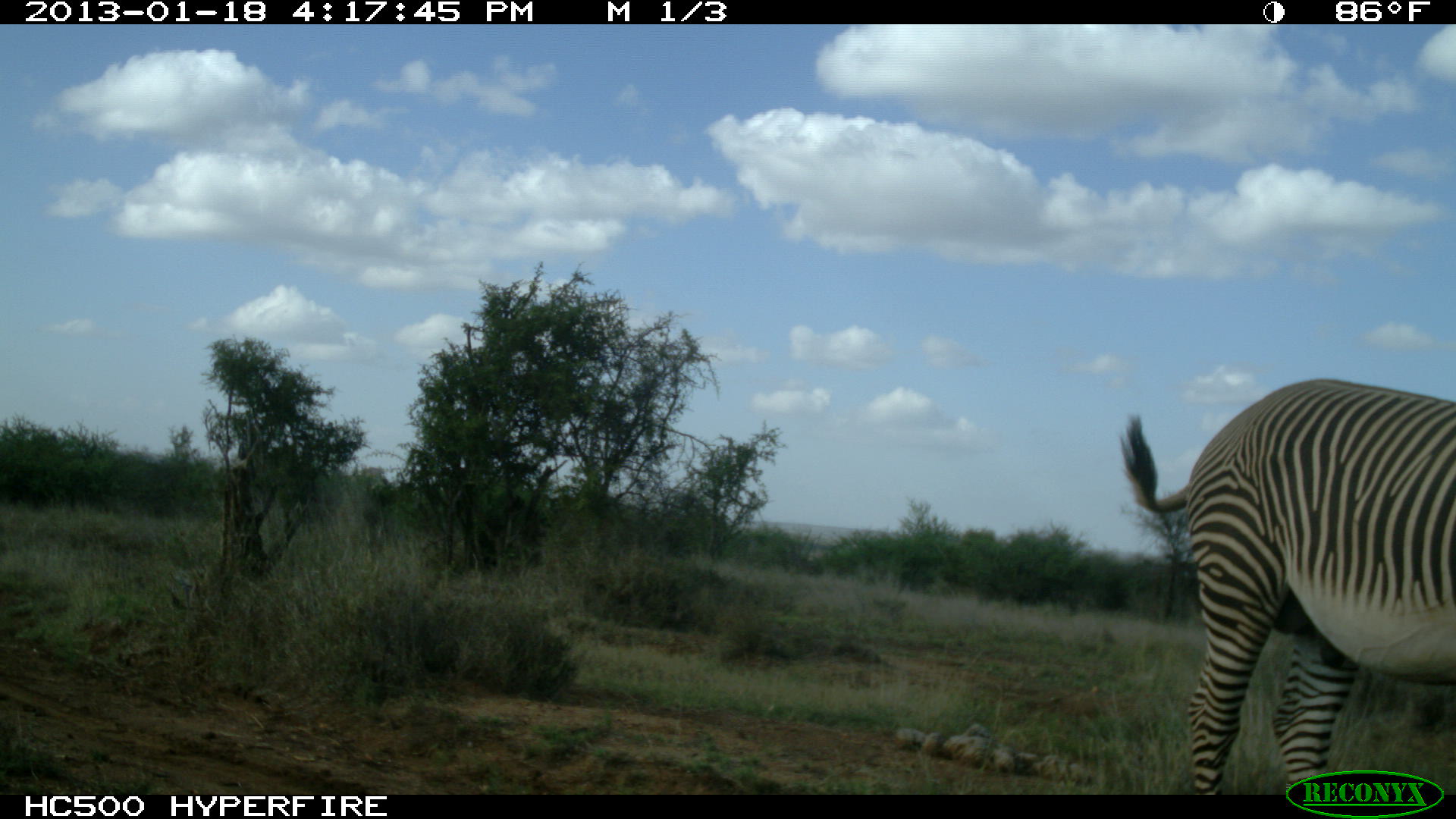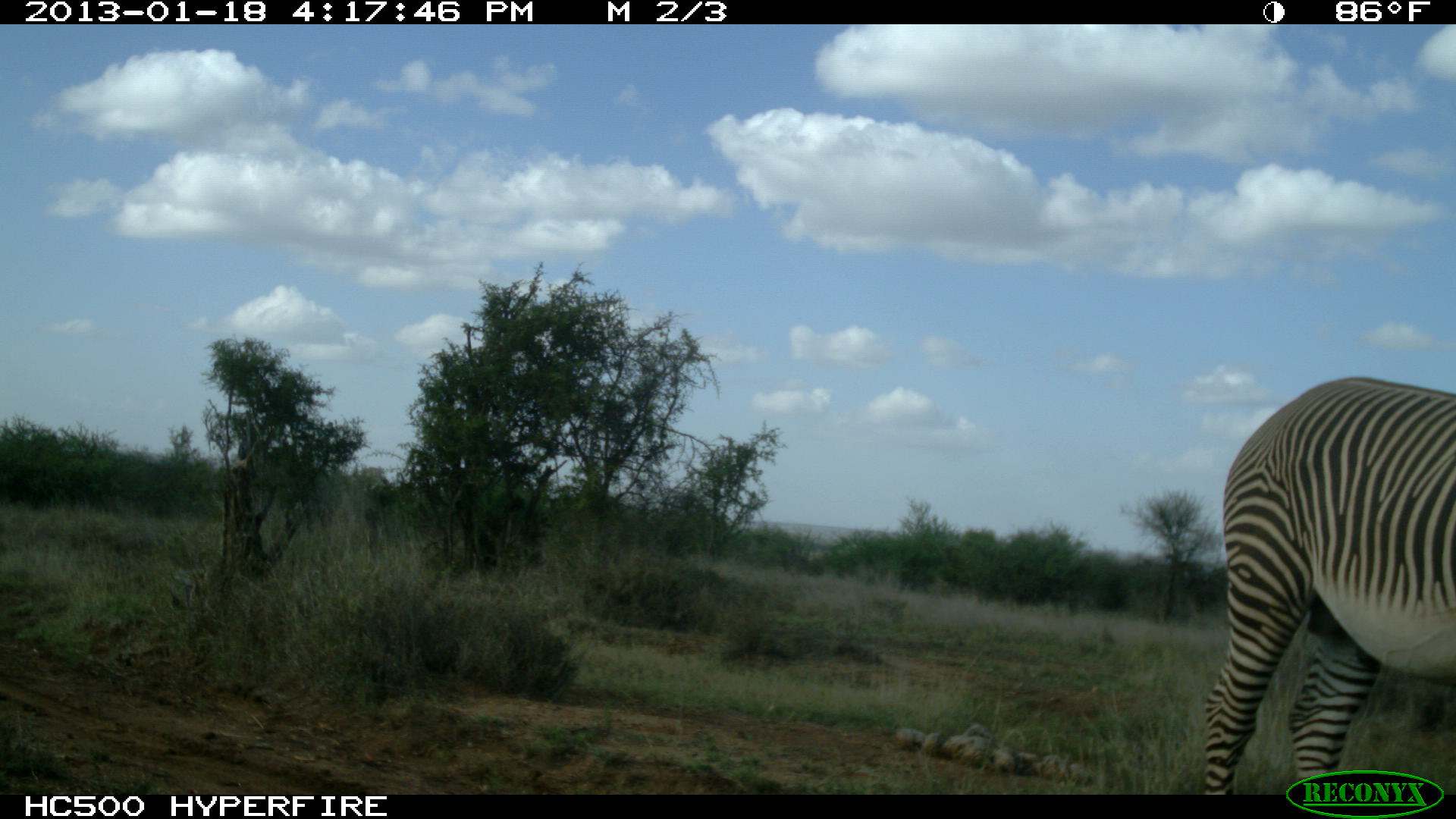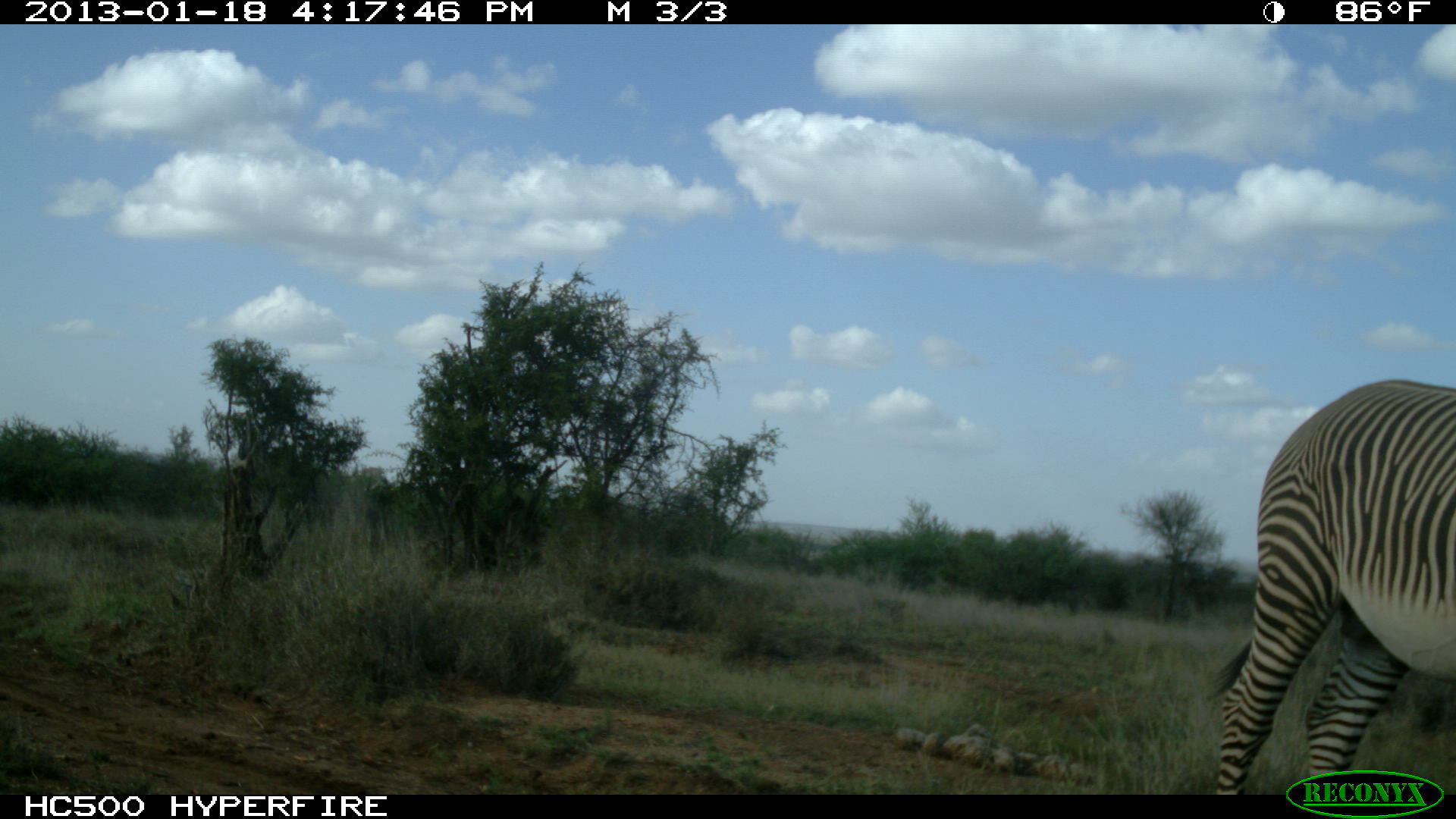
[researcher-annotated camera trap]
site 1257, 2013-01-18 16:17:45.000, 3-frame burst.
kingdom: Animalia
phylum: Chordata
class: Mammalia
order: Perissodactyla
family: Equidae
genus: Equus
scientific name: Equus grevyi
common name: grévy's zebra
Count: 1.